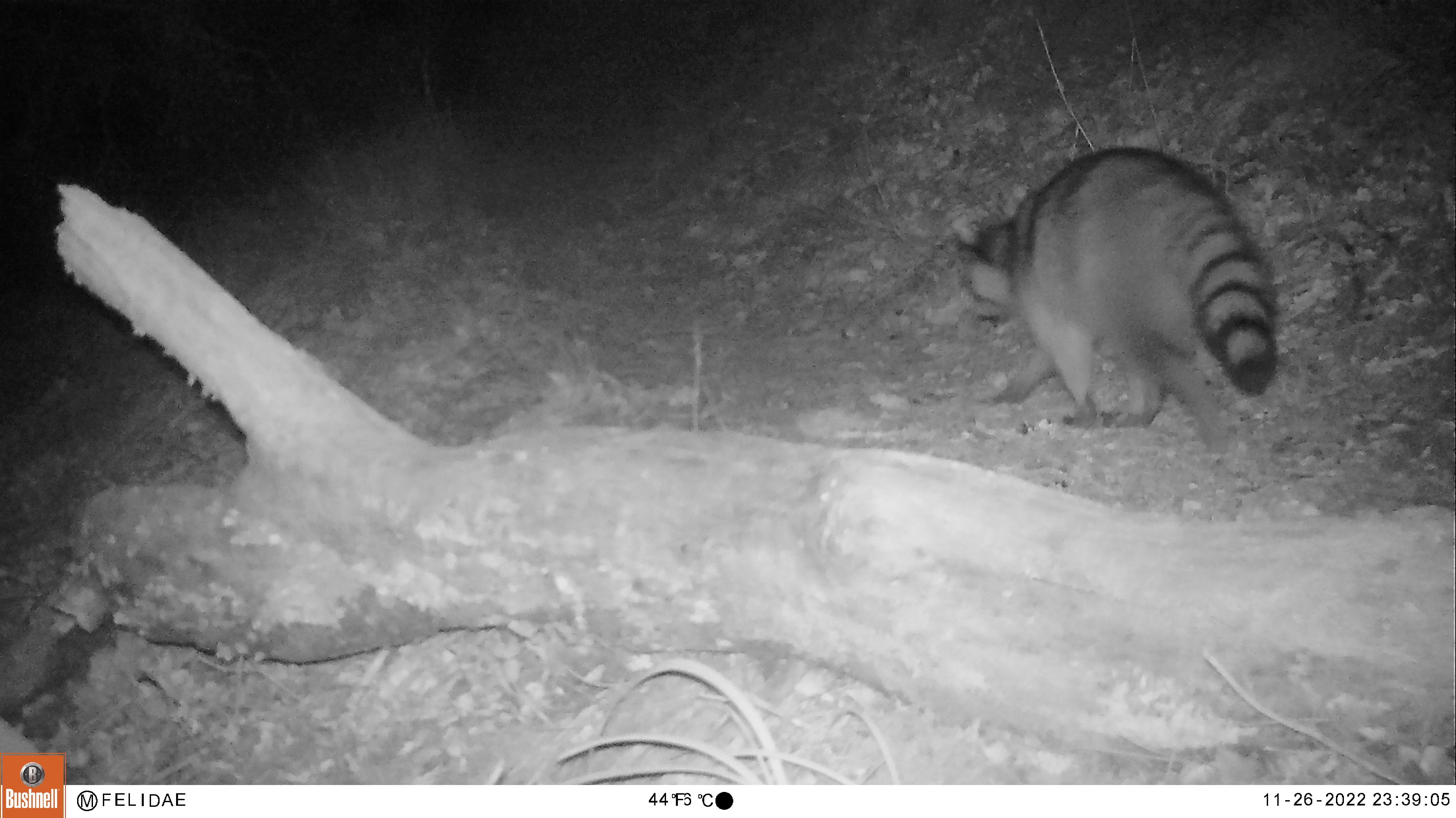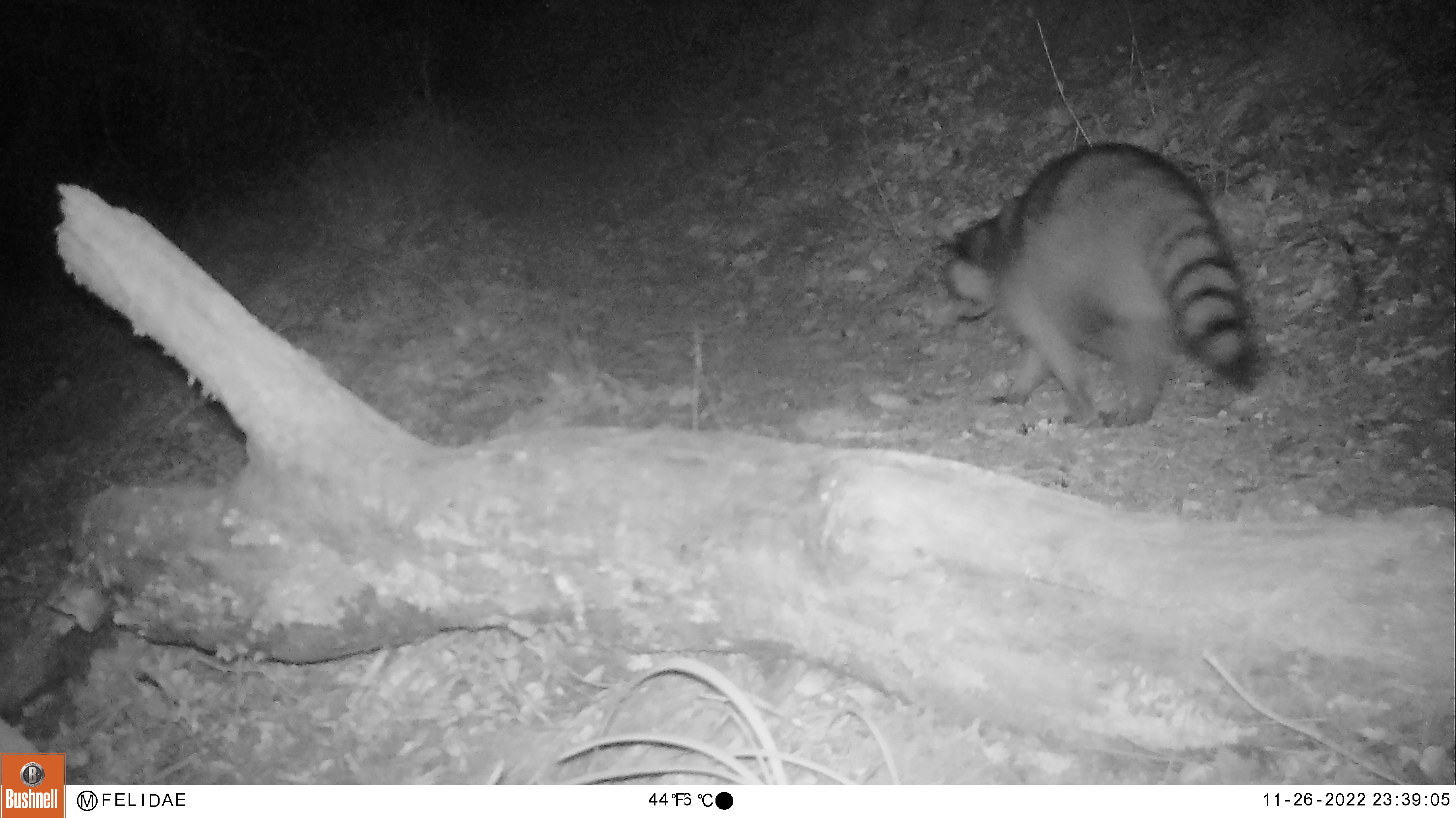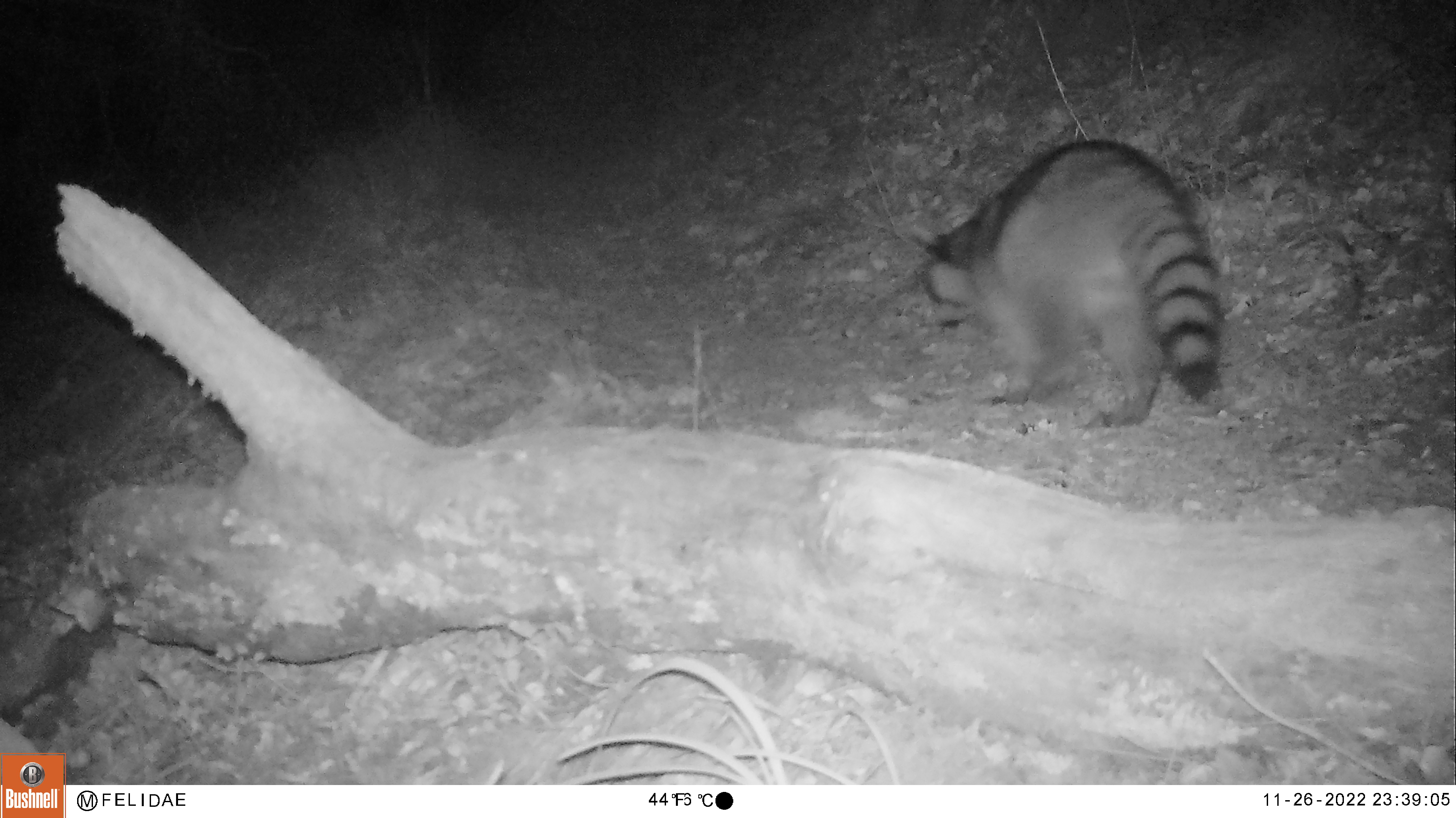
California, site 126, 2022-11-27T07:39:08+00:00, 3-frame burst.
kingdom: Animalia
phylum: Chordata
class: Mammalia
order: Carnivora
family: Procyonidae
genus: Procyon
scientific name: Procyon lotor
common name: raccoon